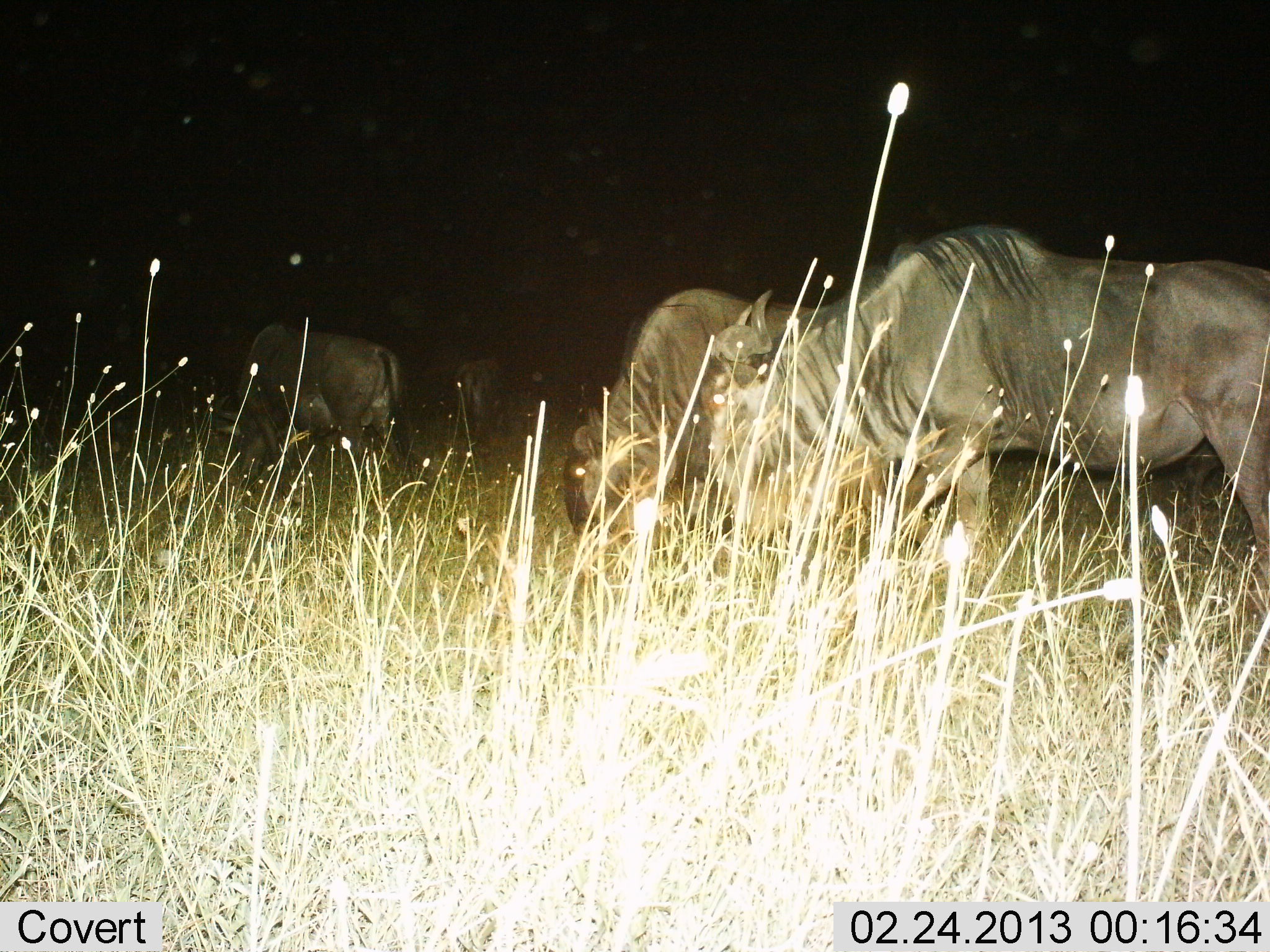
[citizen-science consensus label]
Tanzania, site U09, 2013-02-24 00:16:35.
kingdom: Animalia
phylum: Chordata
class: Mammalia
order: Artiodactyla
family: Bovidae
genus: Connochaetes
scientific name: Connochaetes taurinus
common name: blue wildebeest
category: wildebeest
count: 4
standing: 39%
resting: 0%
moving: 12%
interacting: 3%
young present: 0%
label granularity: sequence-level